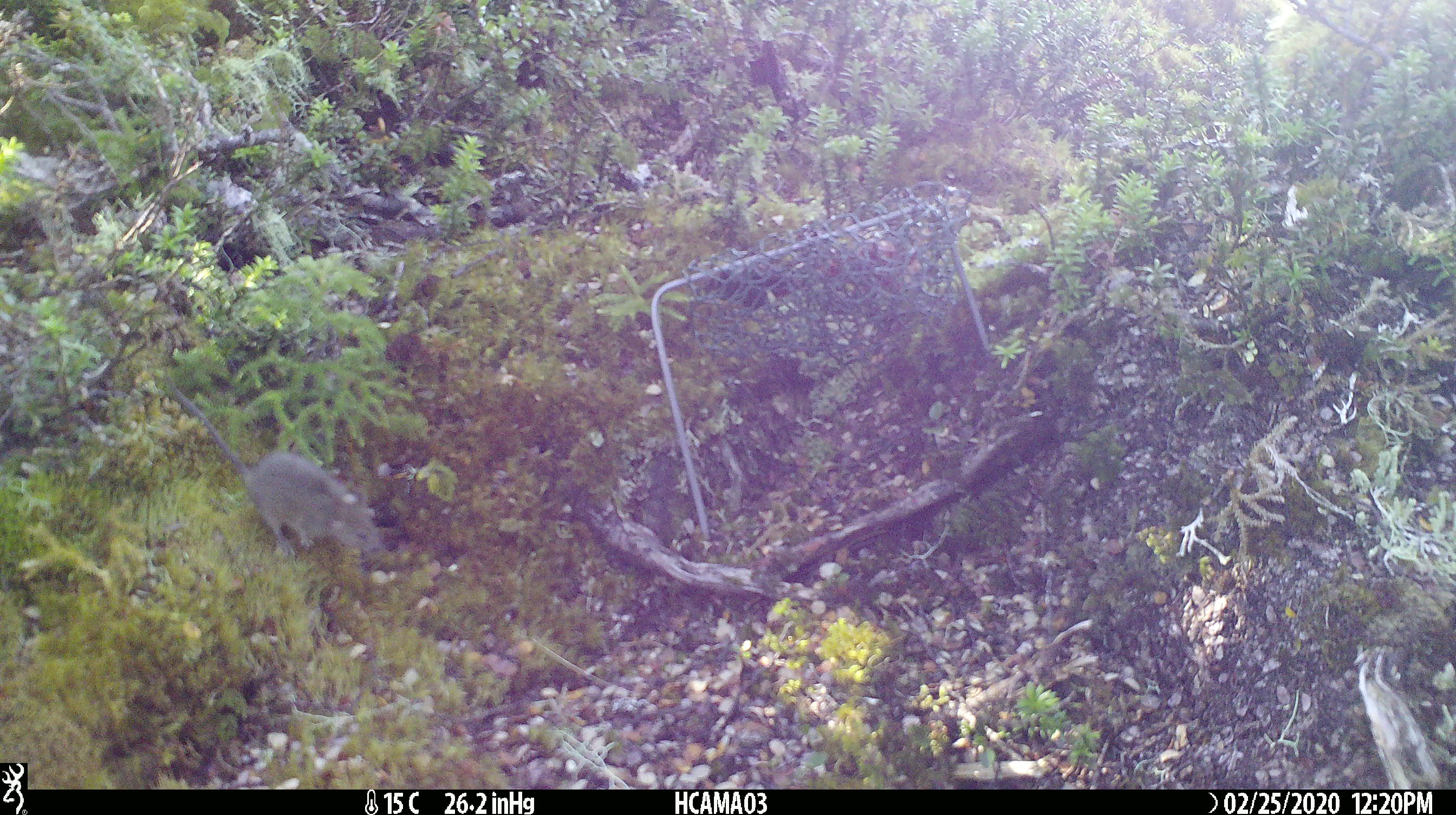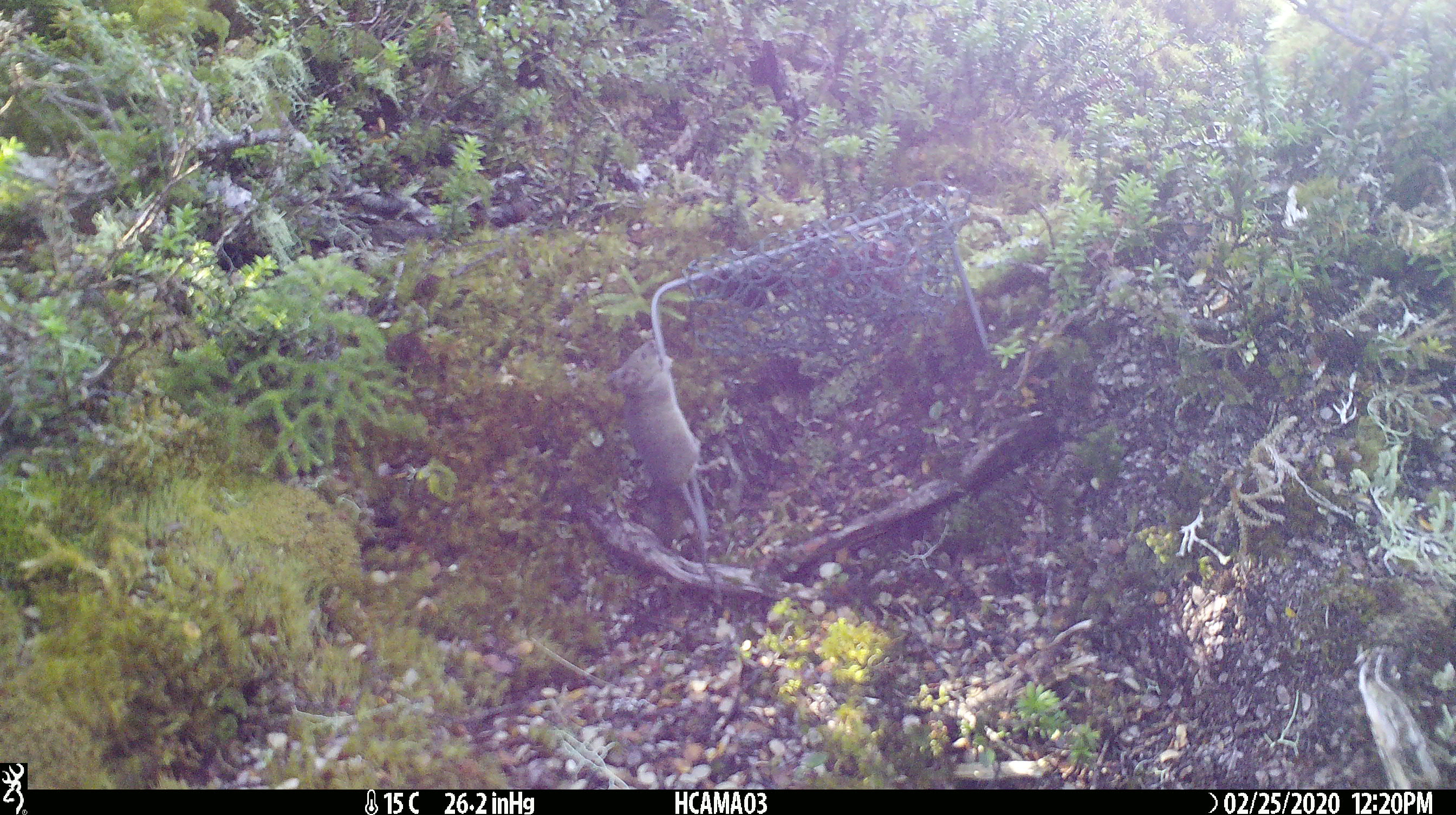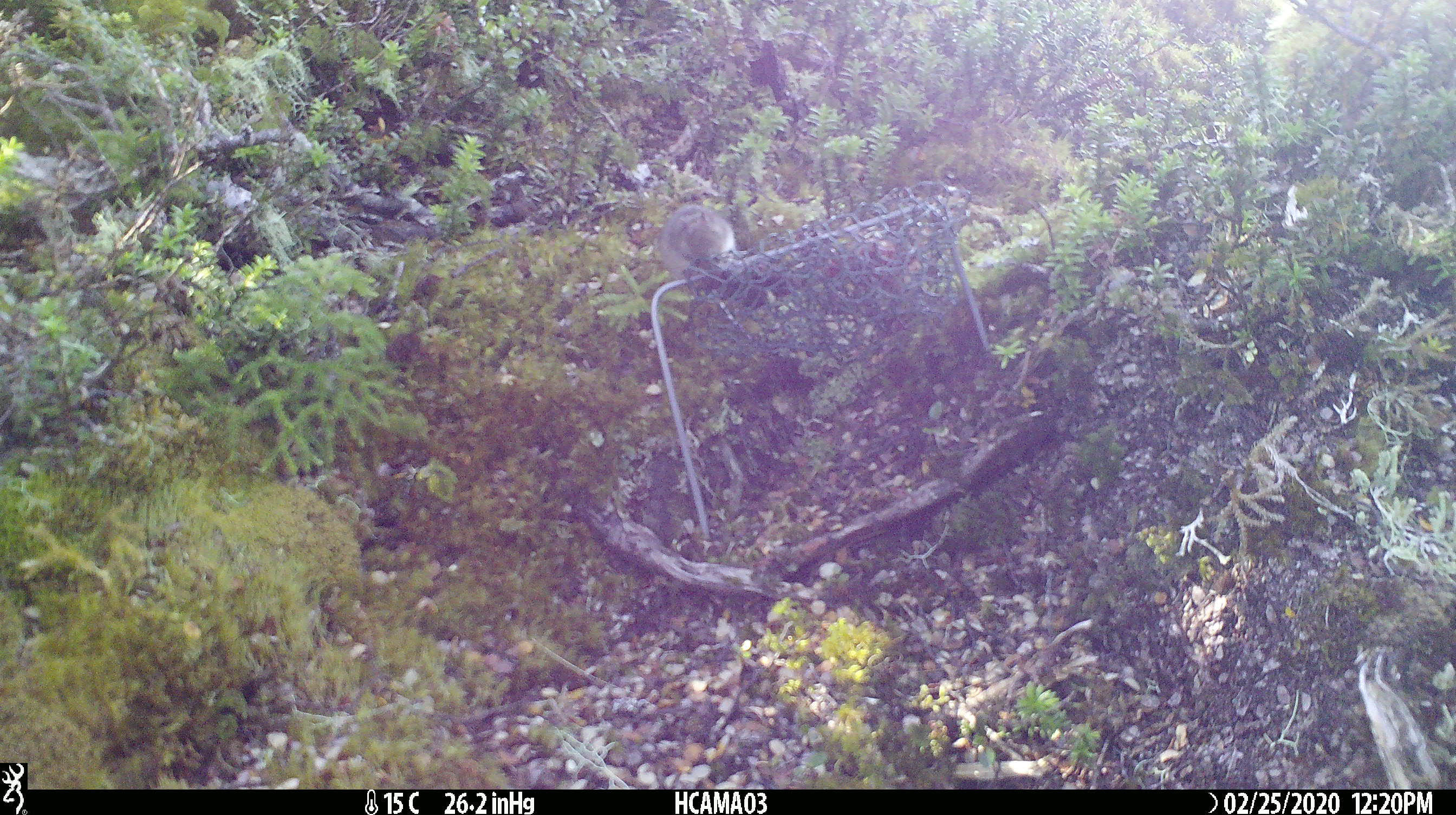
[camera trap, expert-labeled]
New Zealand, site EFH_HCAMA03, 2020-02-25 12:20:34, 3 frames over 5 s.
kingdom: Animalia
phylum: Chordata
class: Mammalia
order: Rodentia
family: Muridae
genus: Mus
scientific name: Mus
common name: mouse